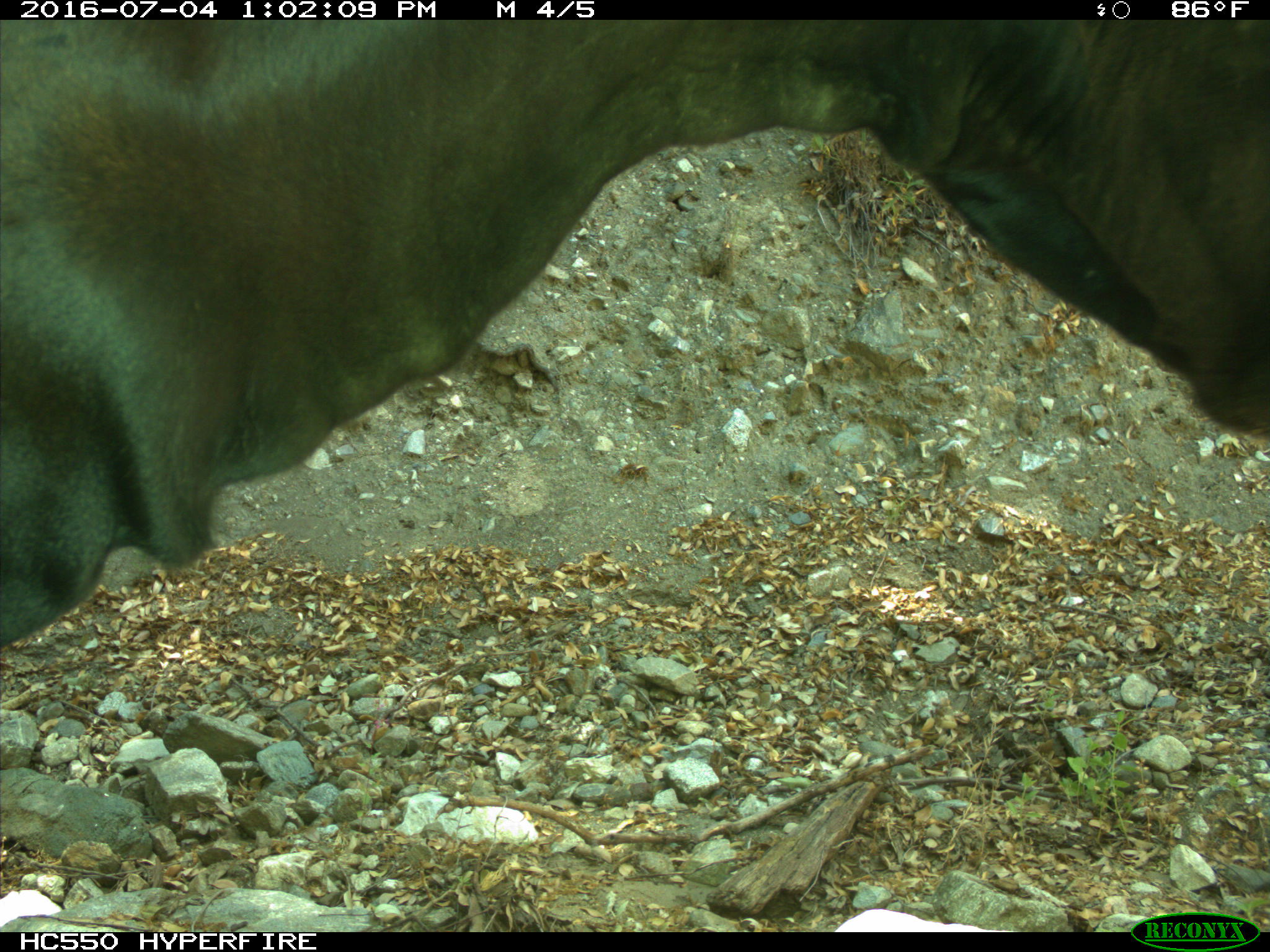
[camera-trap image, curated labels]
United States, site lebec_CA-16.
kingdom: Animalia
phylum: Chordata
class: Mammalia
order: Artiodactyla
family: Bovidae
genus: Bos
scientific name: Bos taurus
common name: domestic cow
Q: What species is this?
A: Bos taurus (domestic cow).